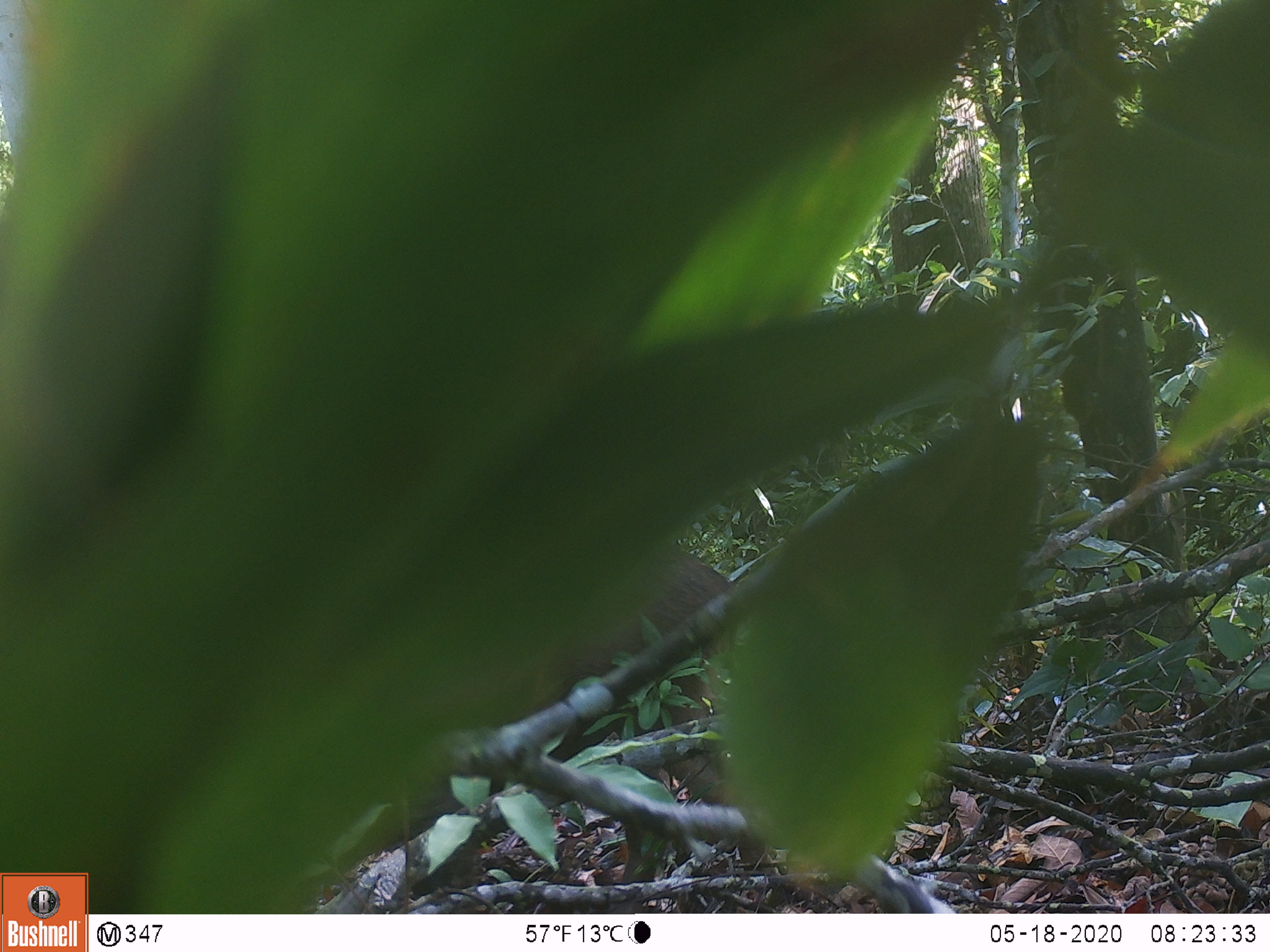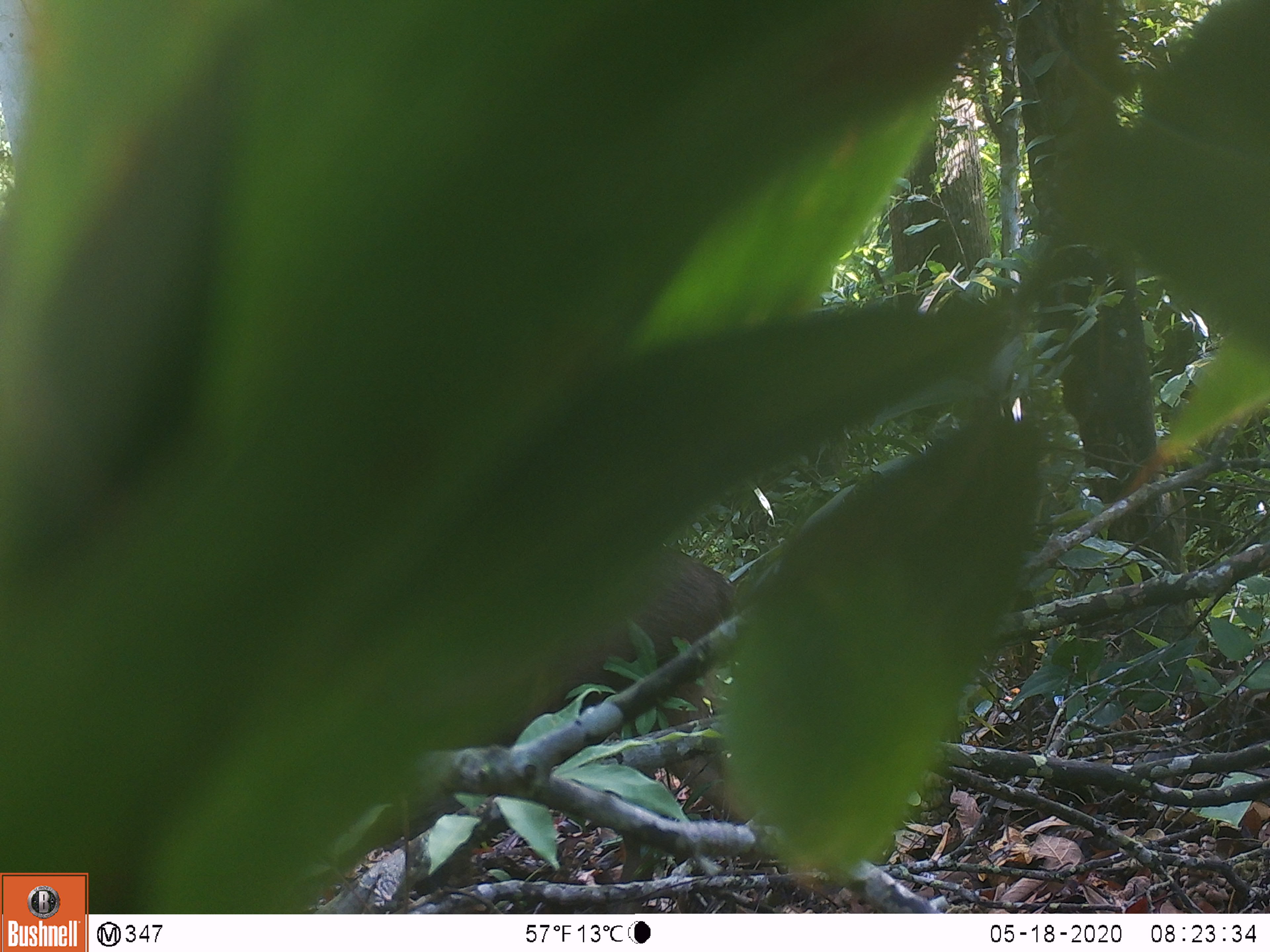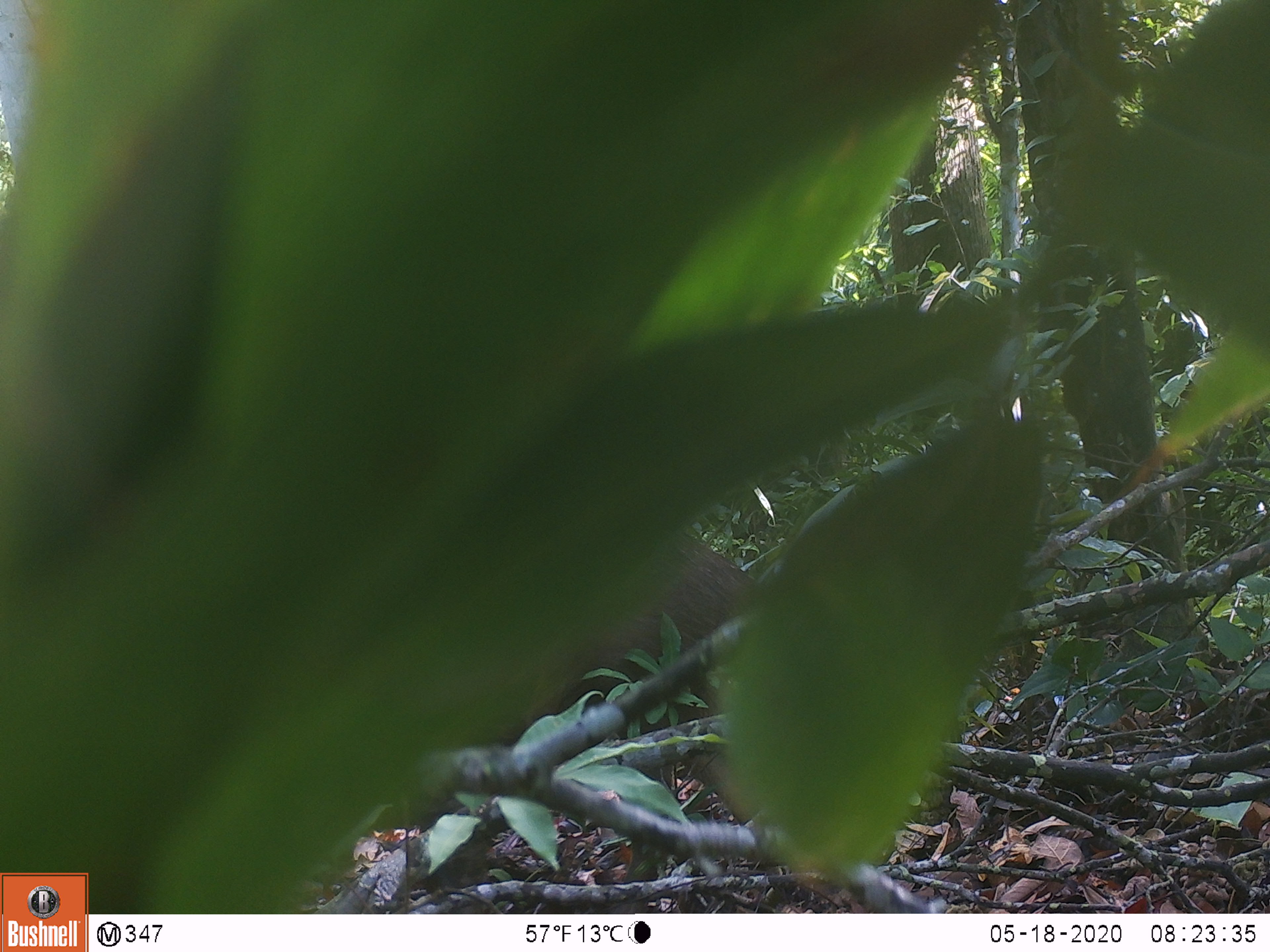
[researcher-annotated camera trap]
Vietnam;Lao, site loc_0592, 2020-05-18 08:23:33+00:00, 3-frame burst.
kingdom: Animalia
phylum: Chordata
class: Mammalia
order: Artiodactyla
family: Suidae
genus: Sus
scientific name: Sus scrofa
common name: eurasian wild pig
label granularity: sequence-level